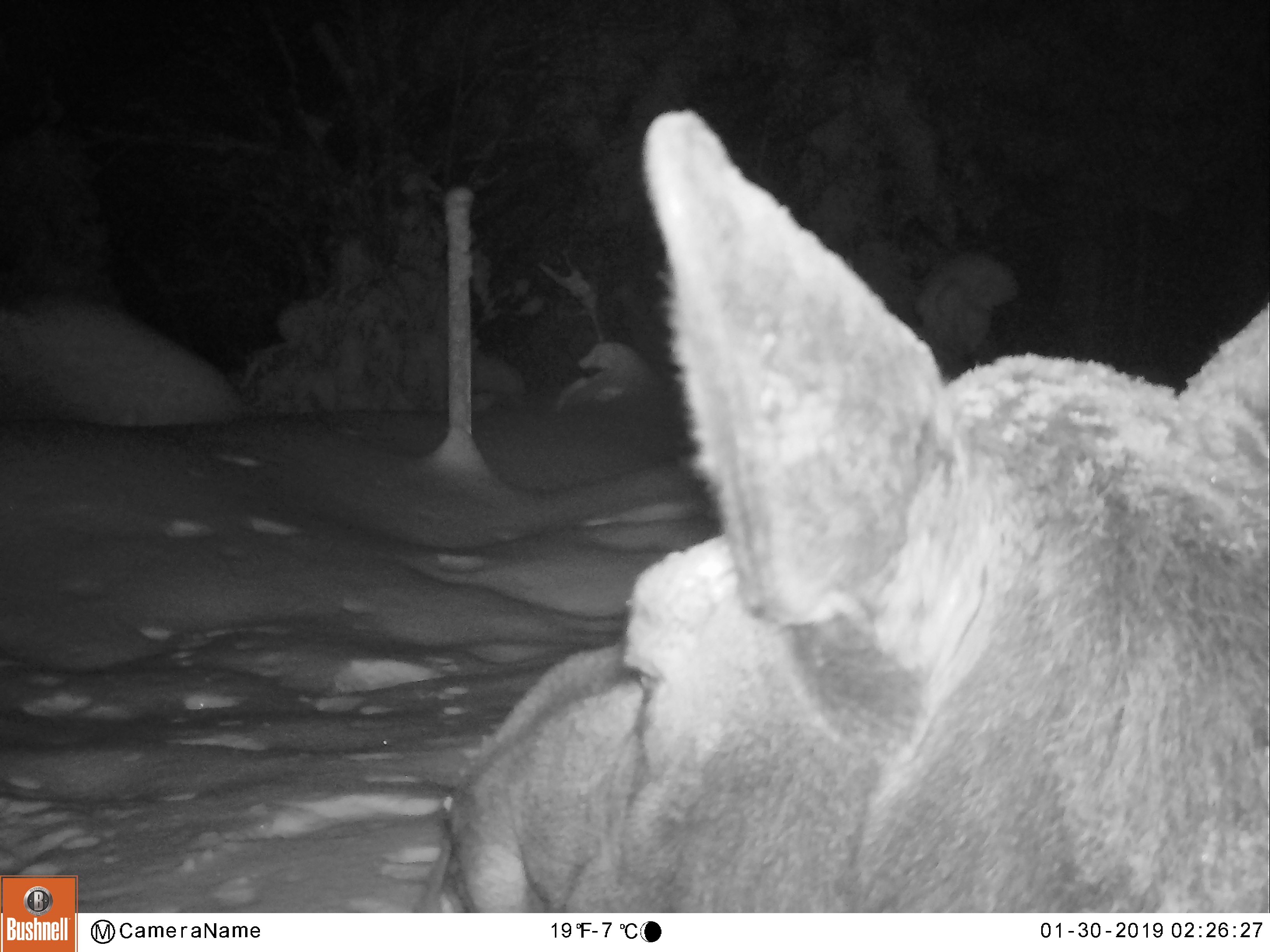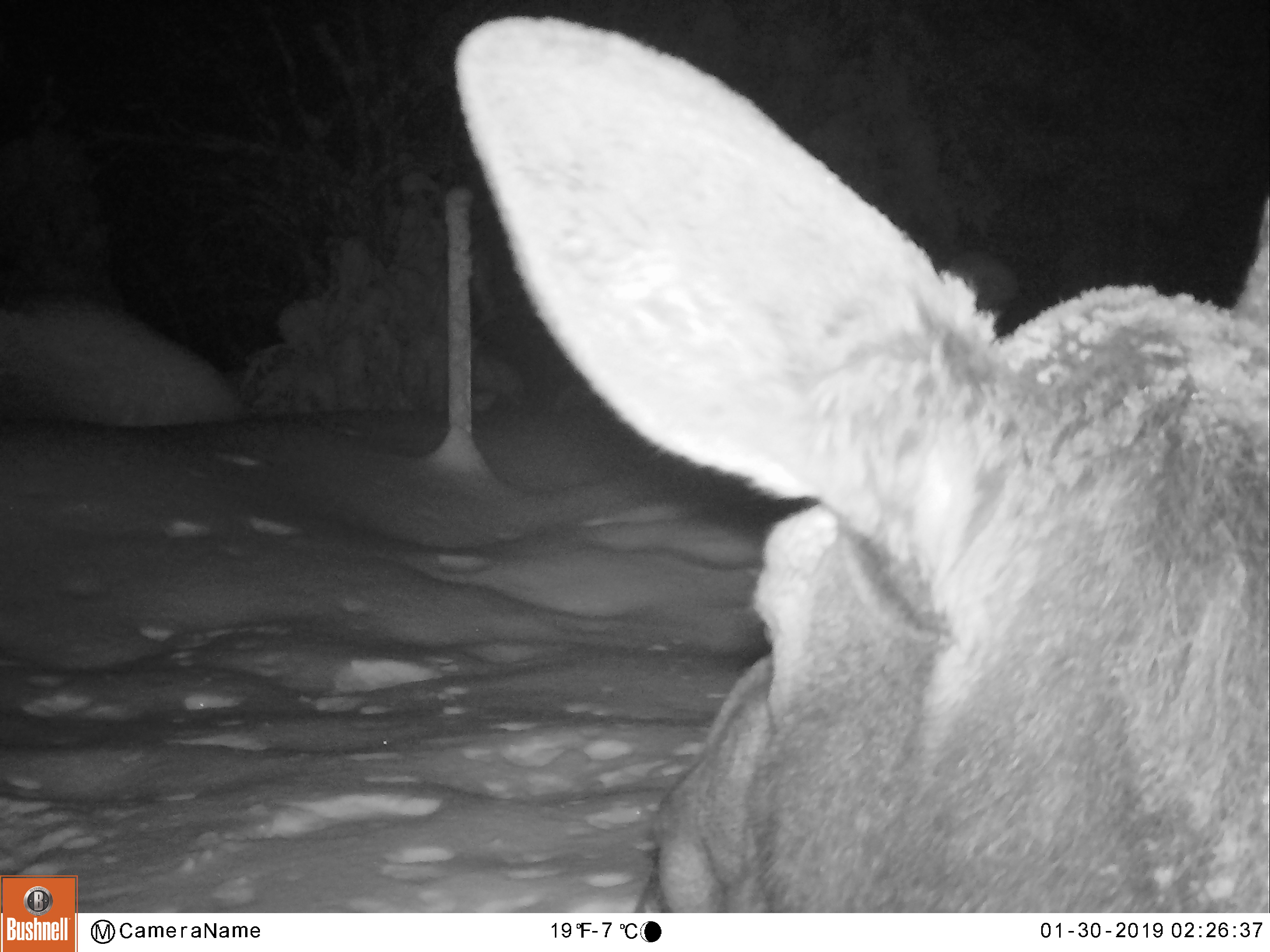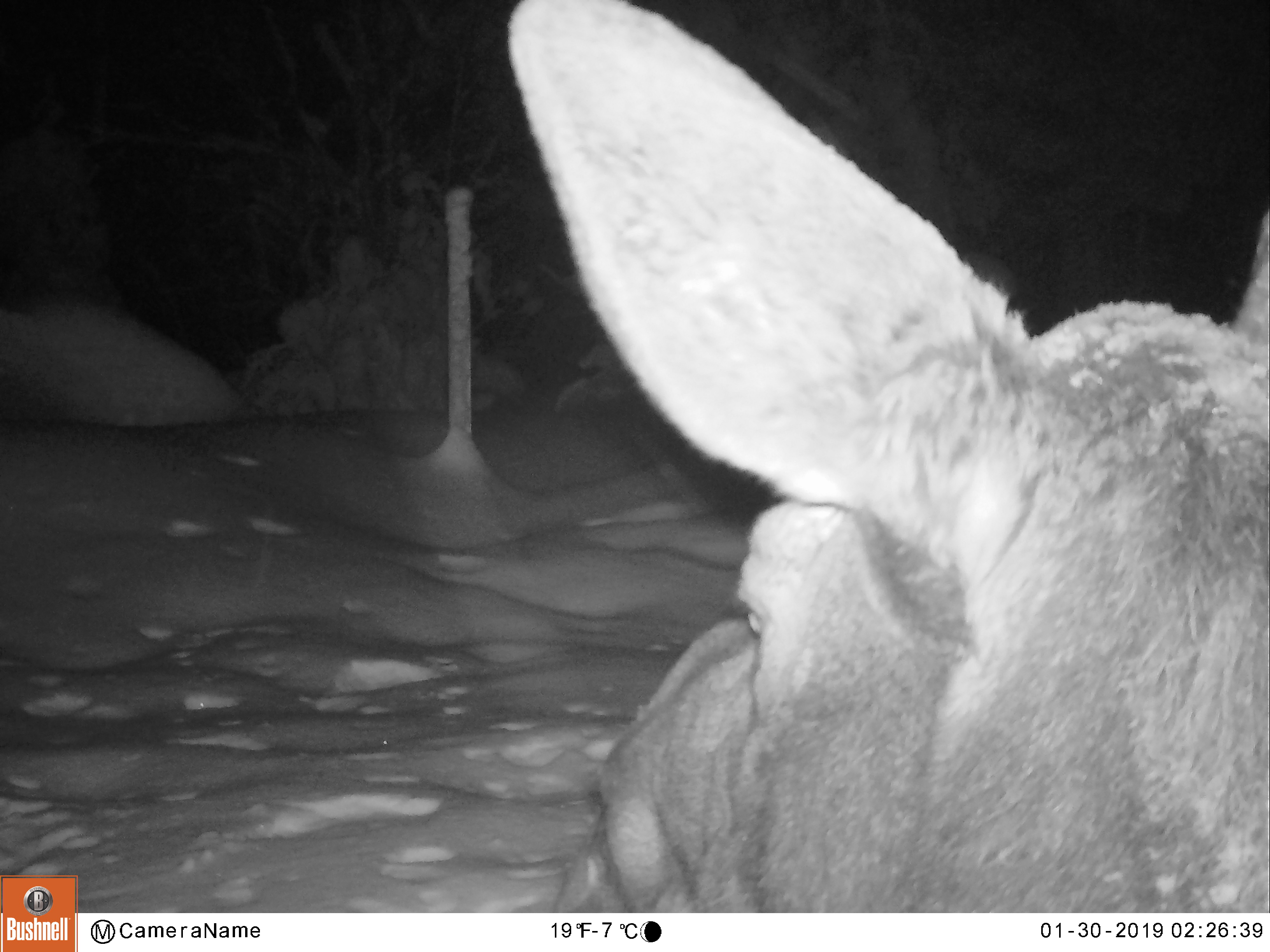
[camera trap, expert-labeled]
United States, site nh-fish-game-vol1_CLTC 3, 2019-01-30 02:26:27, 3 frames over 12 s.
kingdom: Animalia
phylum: Chordata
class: Mammalia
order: Artiodactyla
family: Cervidae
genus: Alces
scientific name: Alces alces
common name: moose